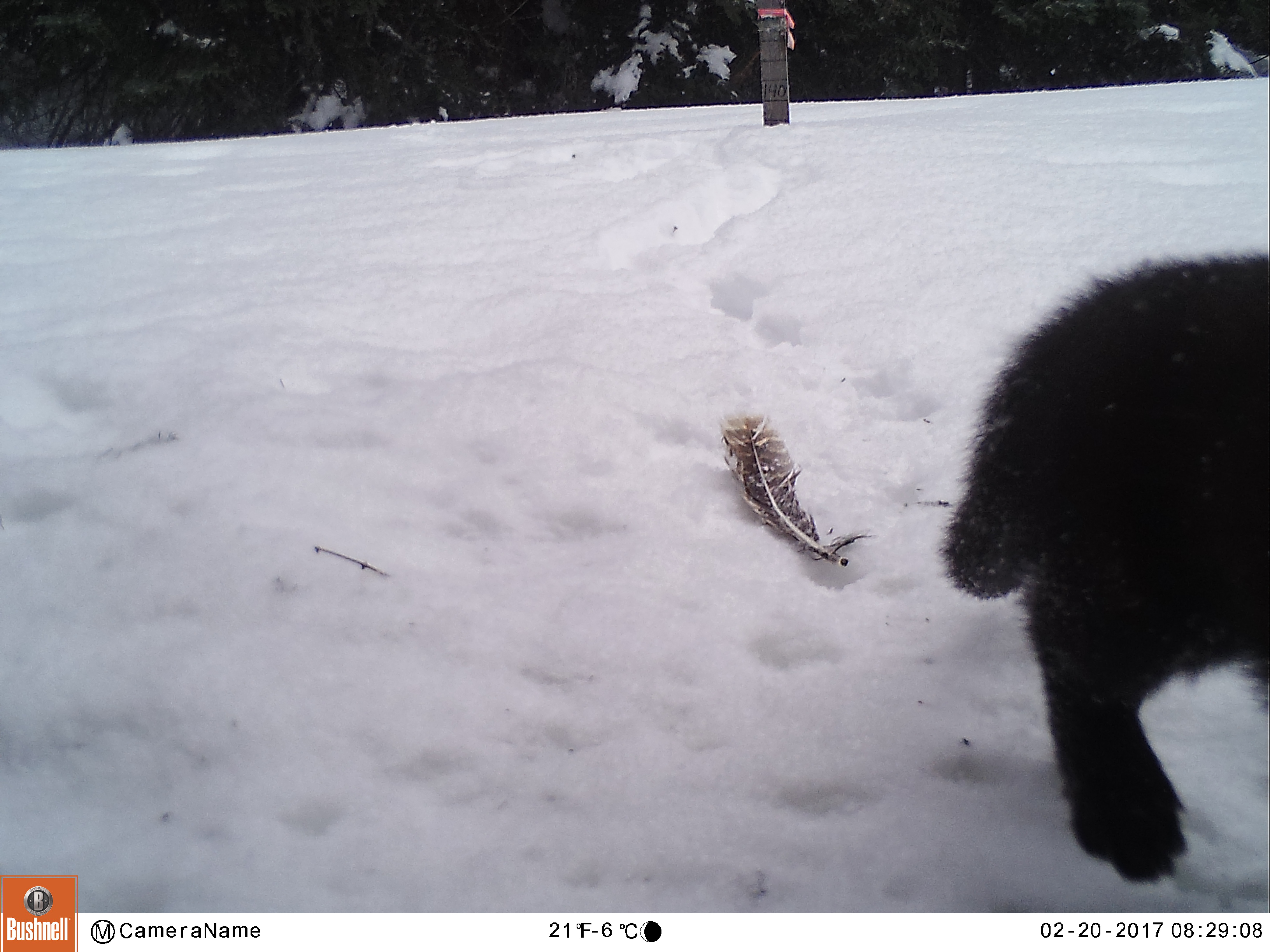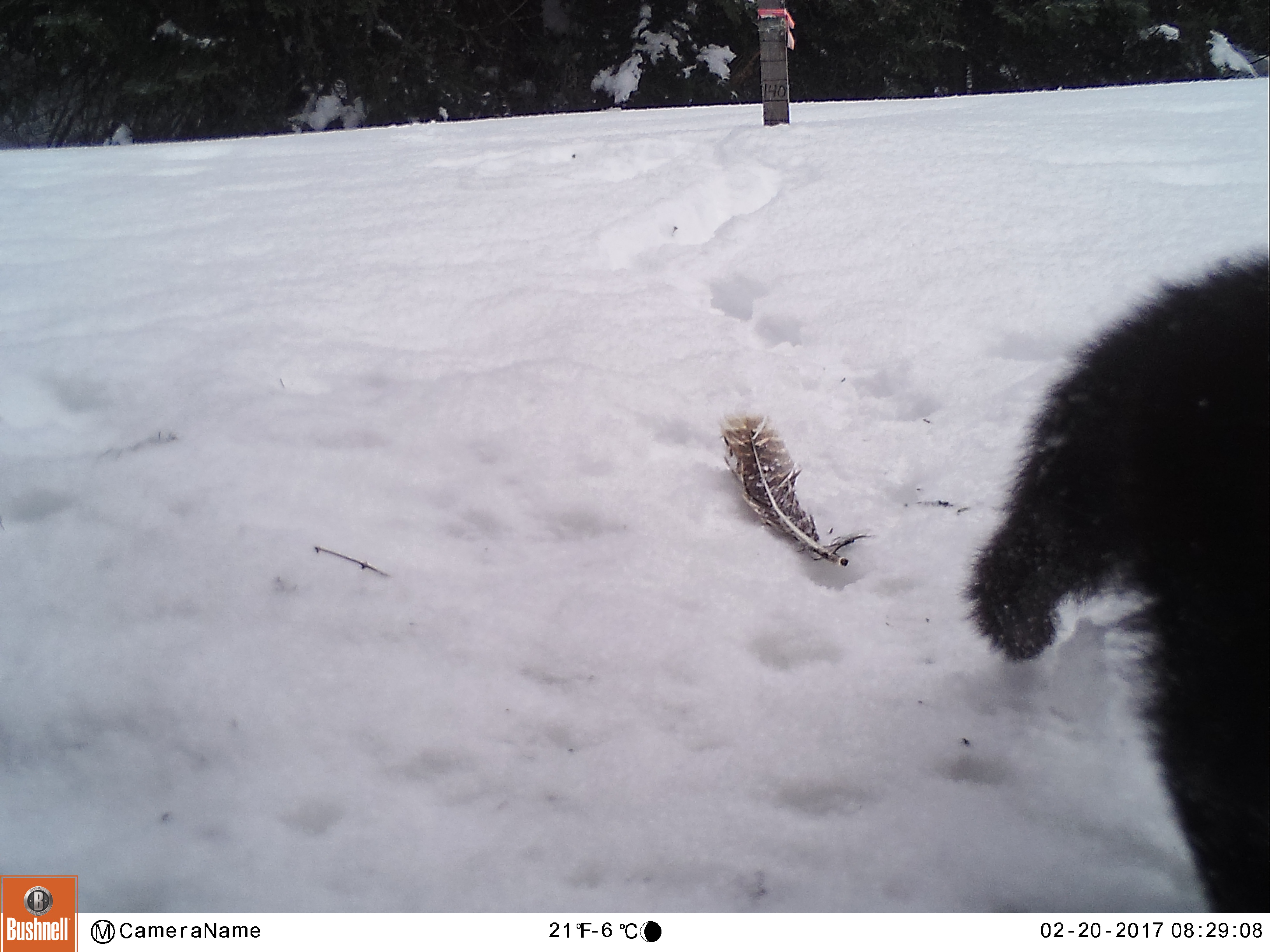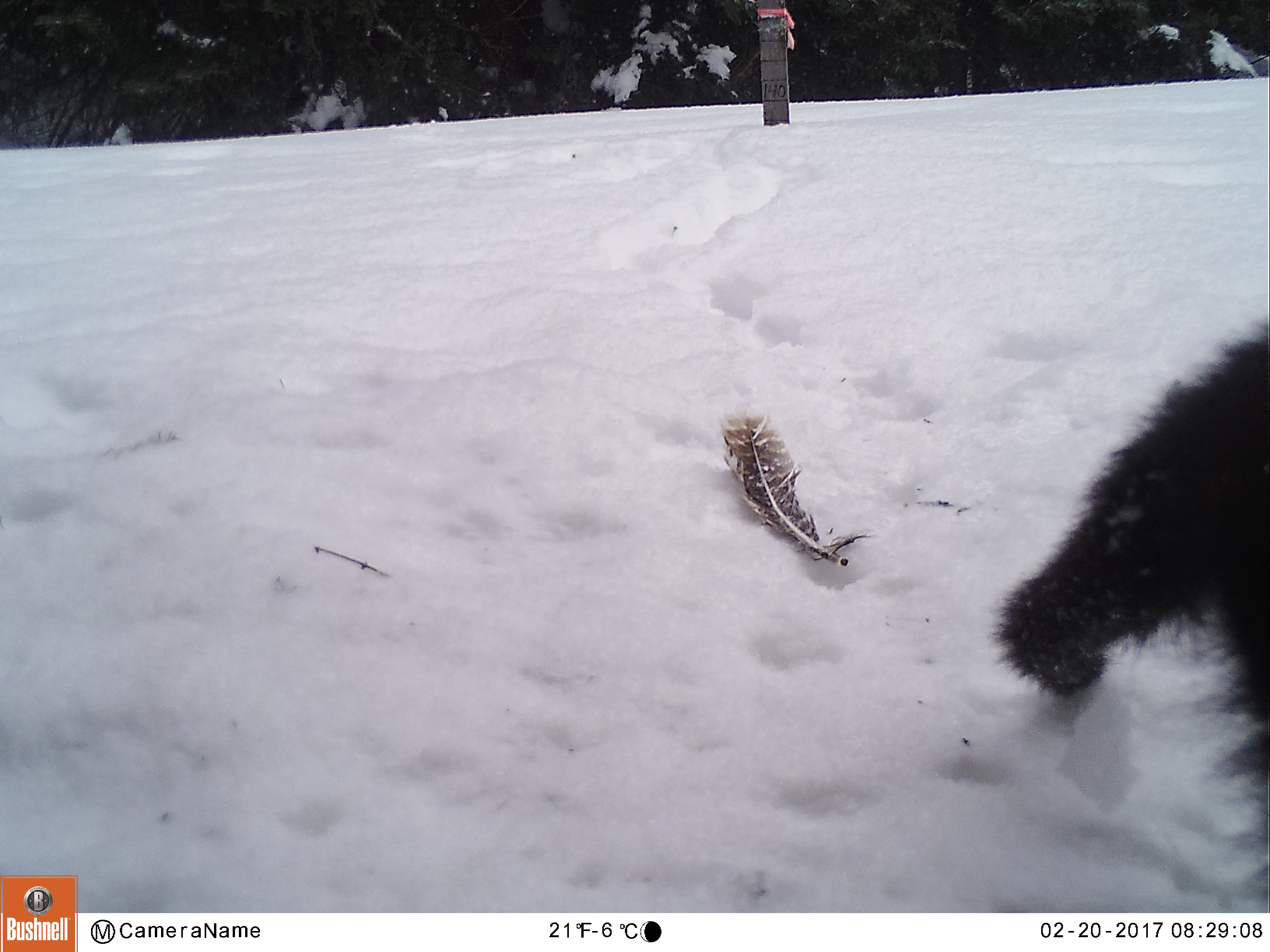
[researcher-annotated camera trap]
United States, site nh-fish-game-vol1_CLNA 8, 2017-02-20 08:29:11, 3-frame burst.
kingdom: Animalia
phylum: Chordata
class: Mammalia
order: Carnivora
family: Mustelidae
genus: Pekania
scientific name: Pekania pennanti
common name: fisher